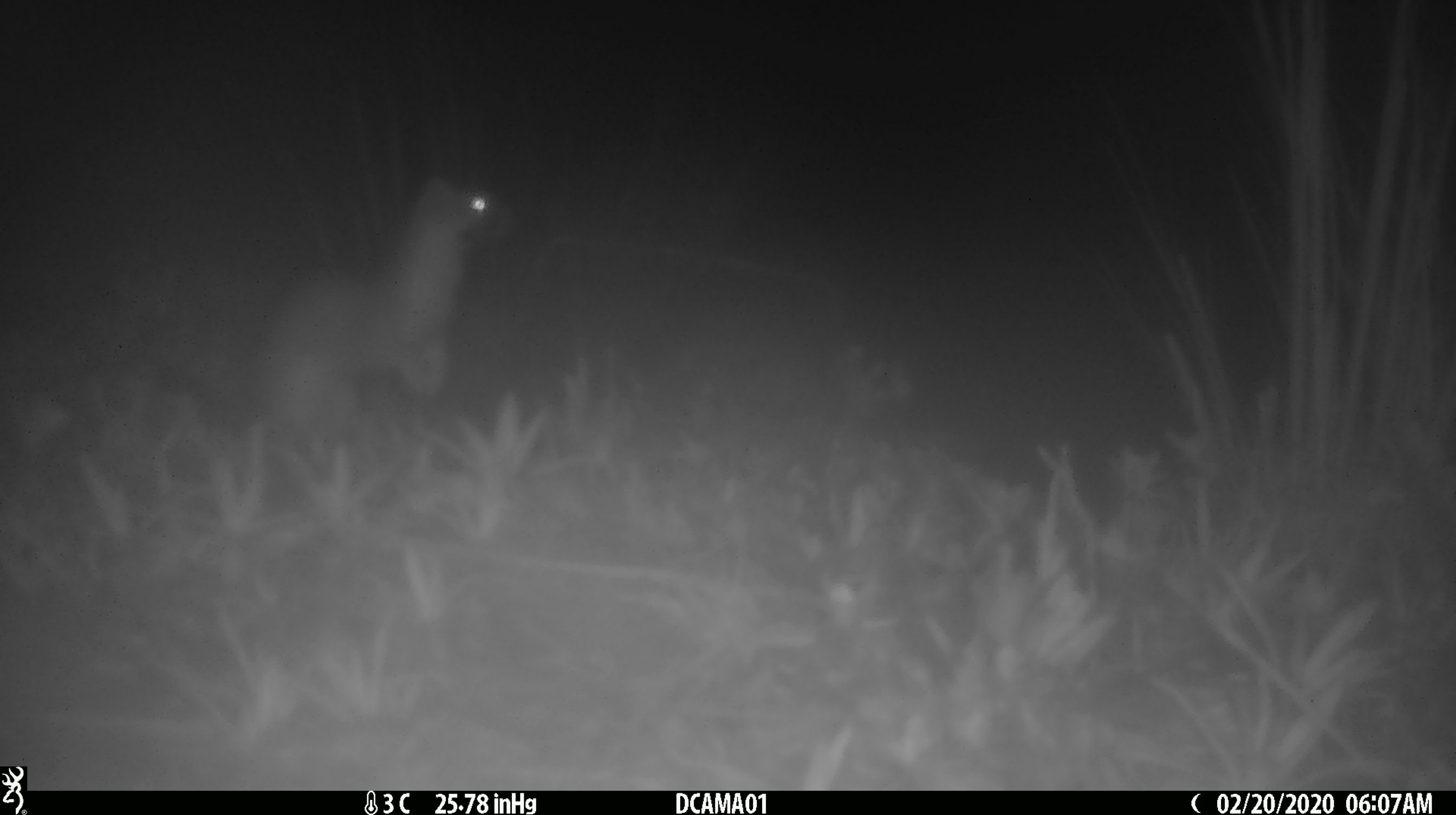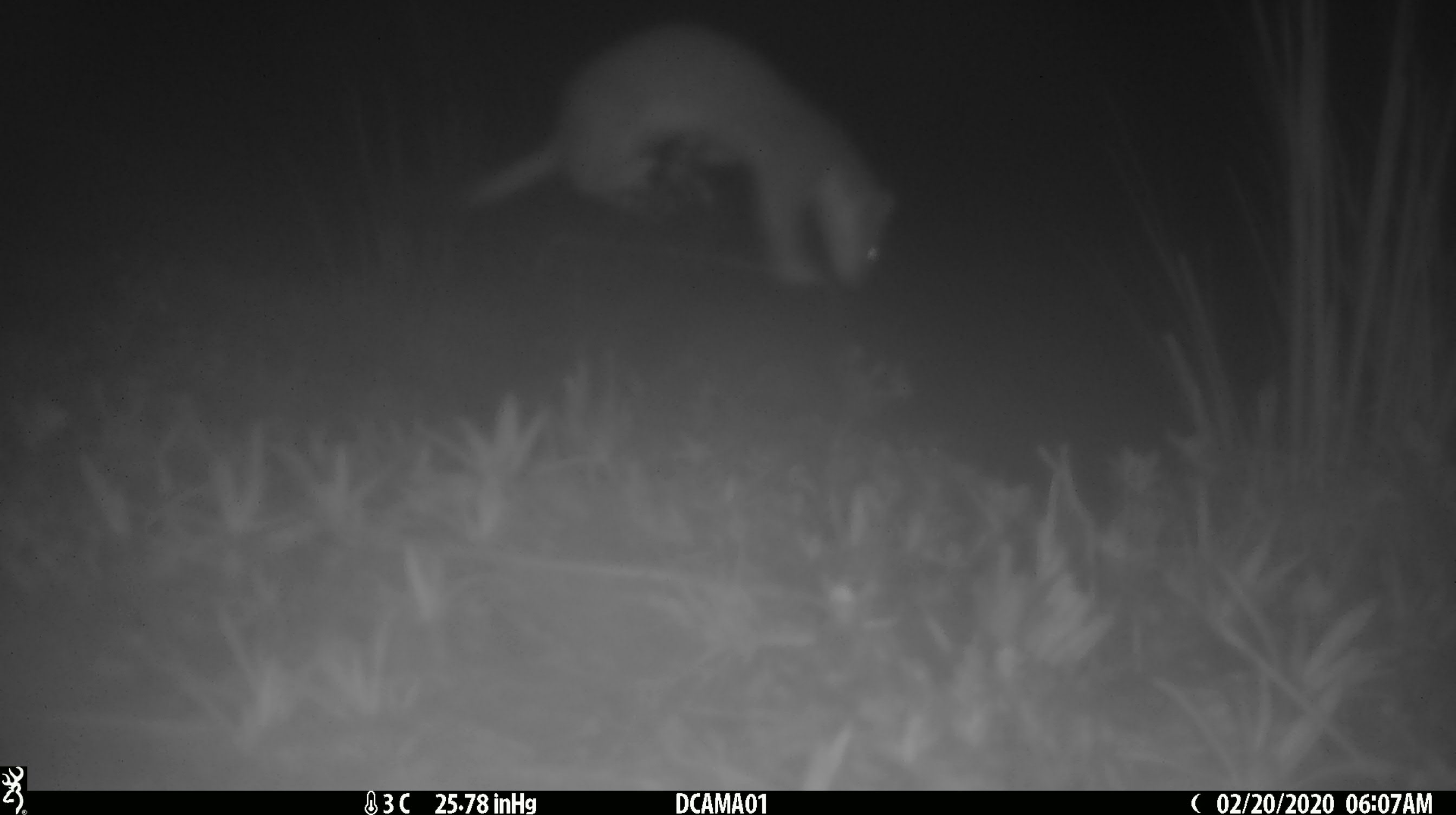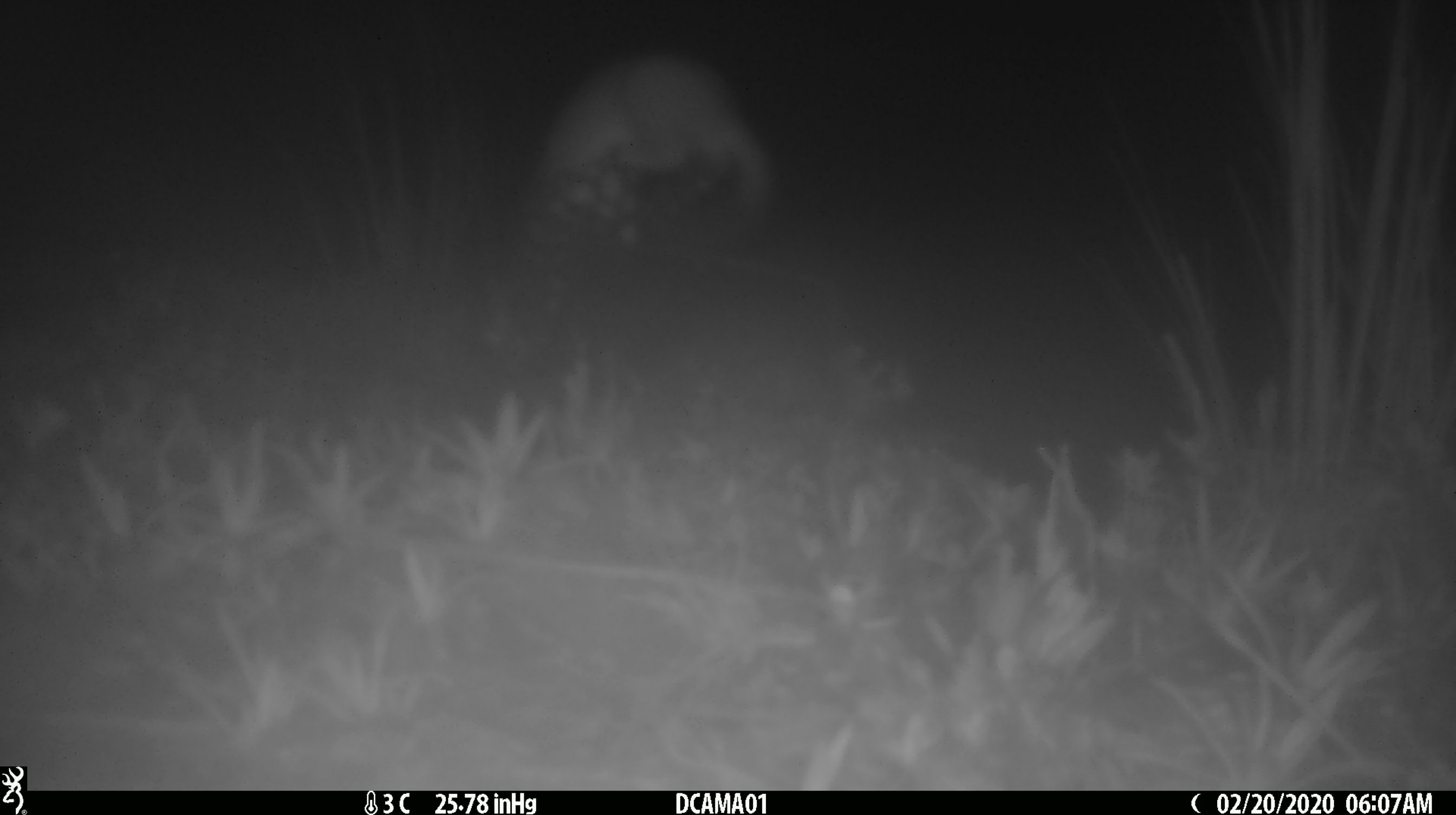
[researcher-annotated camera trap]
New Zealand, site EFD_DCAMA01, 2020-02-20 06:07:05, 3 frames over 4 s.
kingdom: Animalia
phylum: Chordata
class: Mammalia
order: Carnivora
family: Mustelidae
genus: Mustela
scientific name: Mustela erminea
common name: stoat